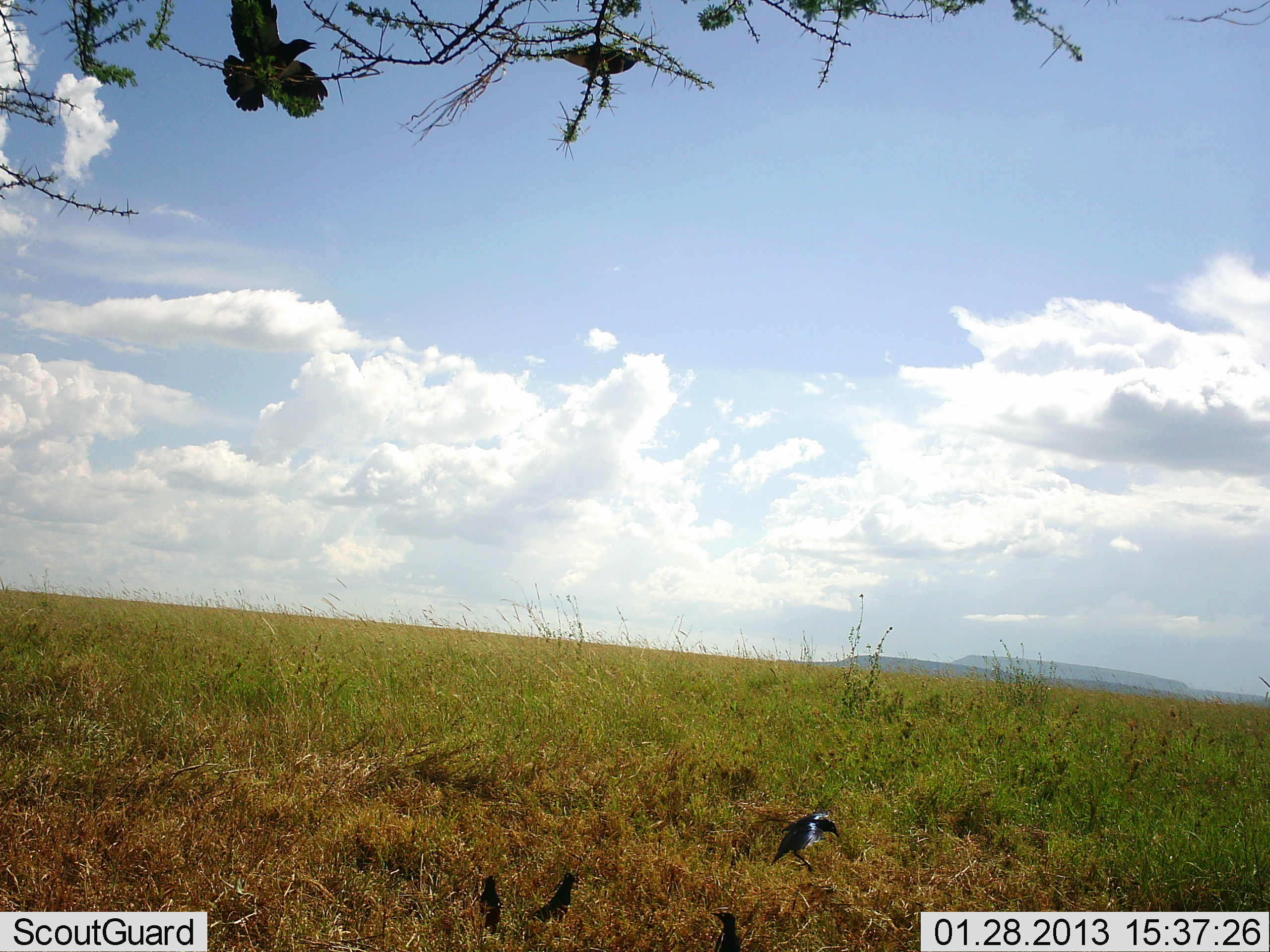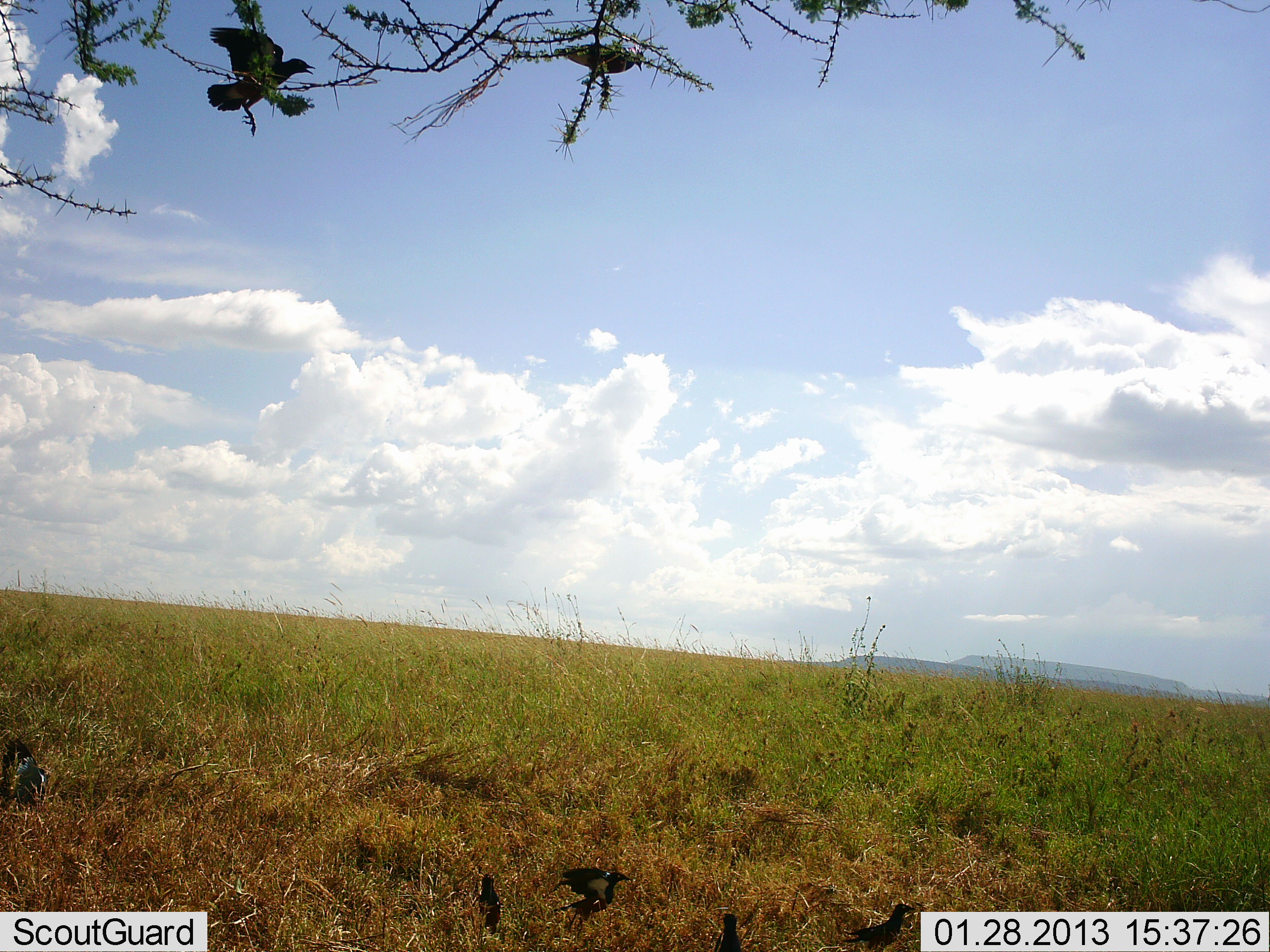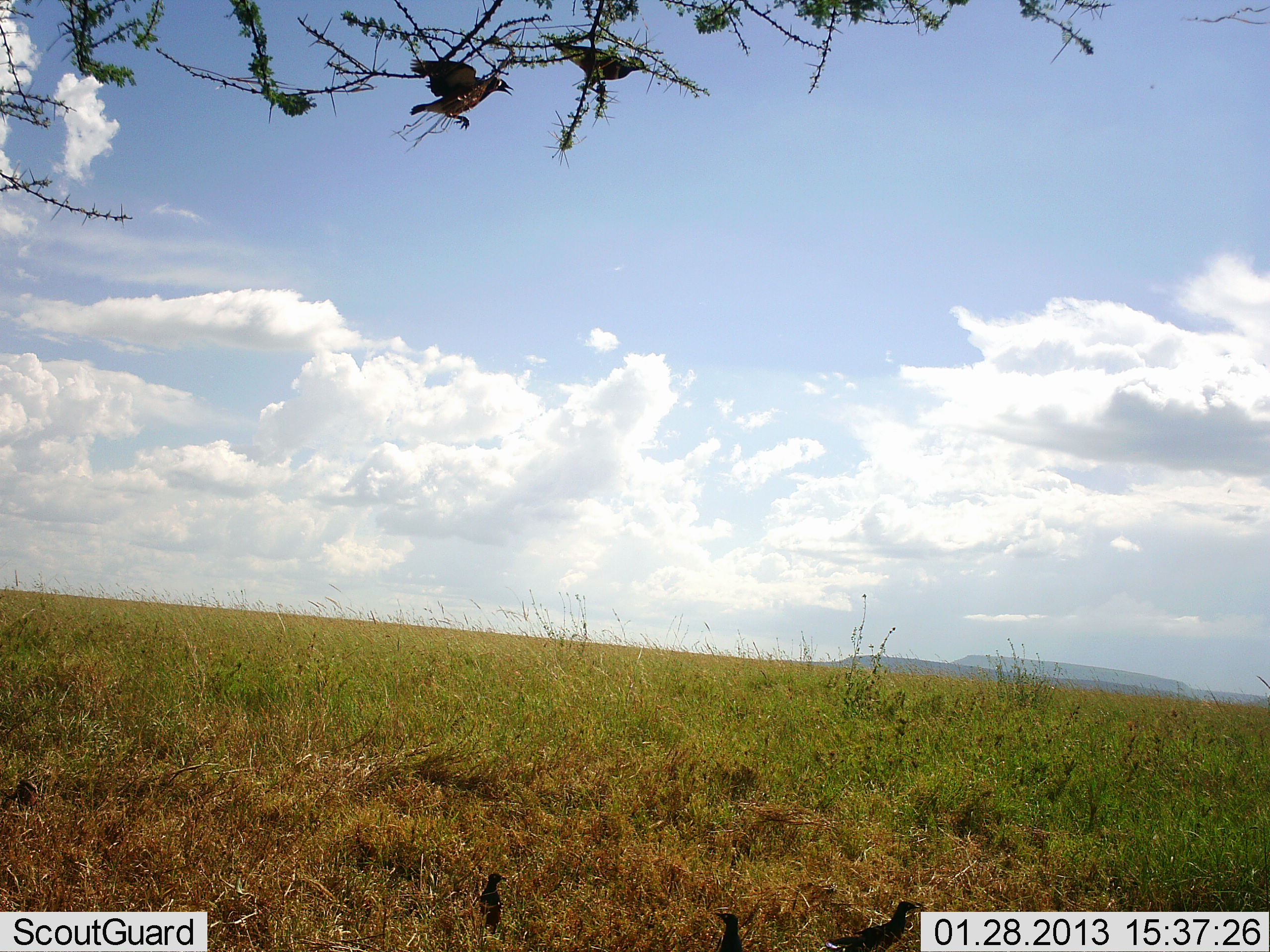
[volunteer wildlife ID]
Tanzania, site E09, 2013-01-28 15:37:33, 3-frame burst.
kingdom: Animalia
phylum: Chordata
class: Aves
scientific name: Aves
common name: bird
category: otherbird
Otherbird (bird) (Aves), count 3. Behavior (volunteer vote fractions): standing 21%, resting 16%, moving 84%, interacting 11%. Young present (vote fraction): 0%. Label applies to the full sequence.